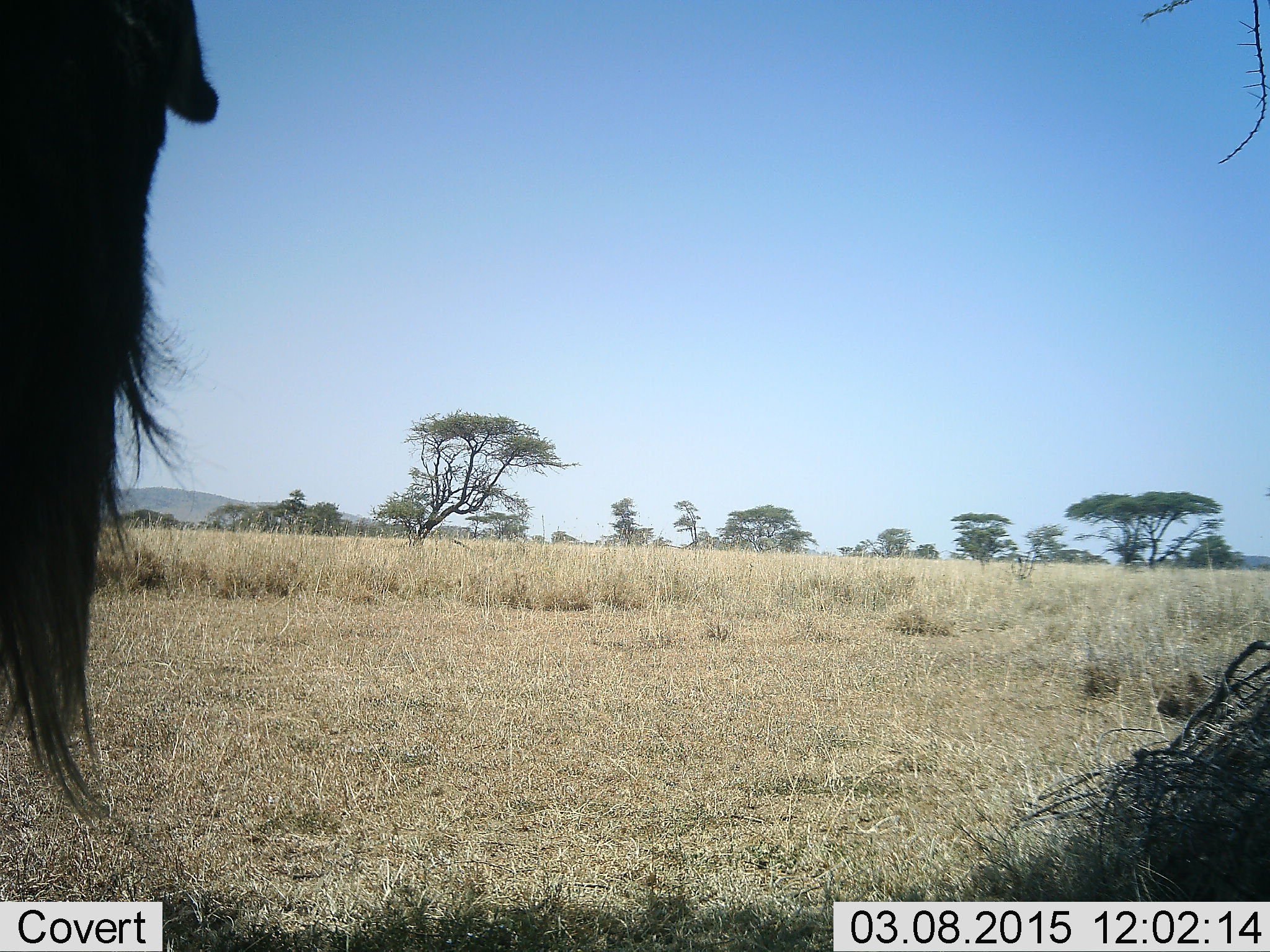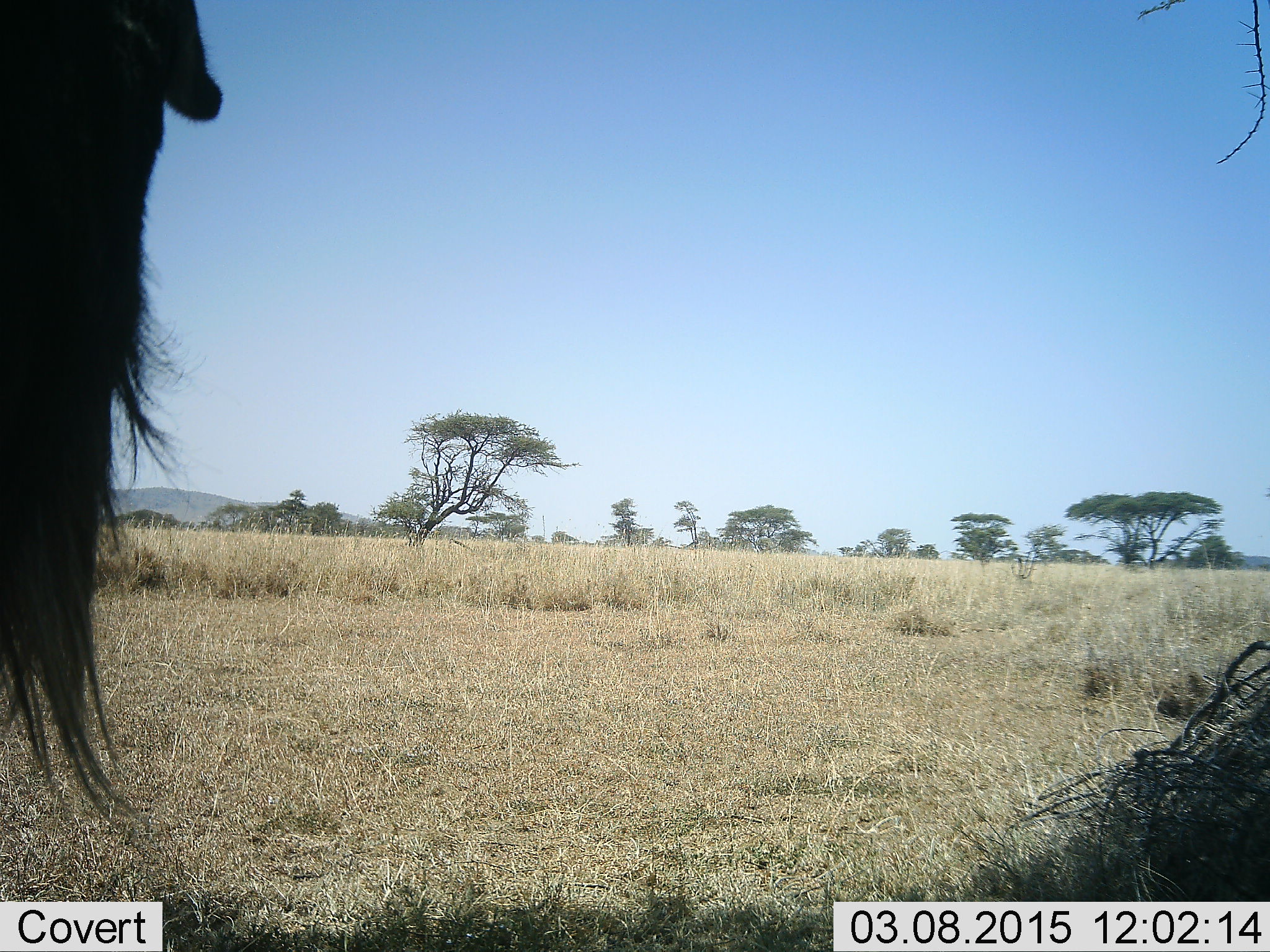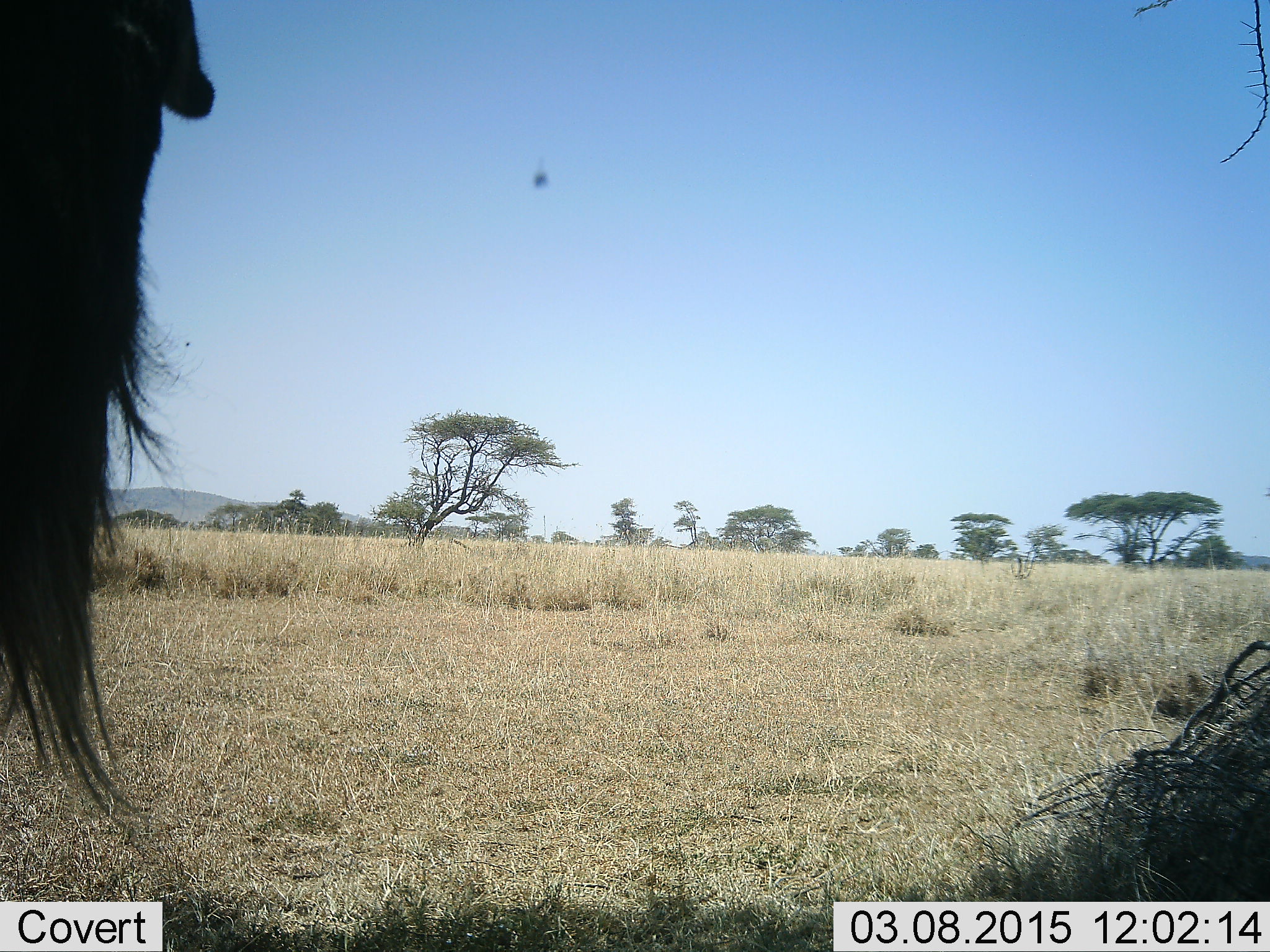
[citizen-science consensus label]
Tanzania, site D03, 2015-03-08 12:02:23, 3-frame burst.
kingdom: Animalia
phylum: Chordata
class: Mammalia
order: Artiodactyla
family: Bovidae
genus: Connochaetes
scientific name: Connochaetes taurinus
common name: blue wildebeest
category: wildebeest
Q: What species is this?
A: Wildebeest (blue wildebeest) (Connochaetes taurinus).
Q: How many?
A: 1.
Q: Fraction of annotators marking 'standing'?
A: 86%.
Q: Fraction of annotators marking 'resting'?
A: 7%.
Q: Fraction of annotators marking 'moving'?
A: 0%.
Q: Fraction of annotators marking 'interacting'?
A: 0%.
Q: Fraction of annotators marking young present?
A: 0%.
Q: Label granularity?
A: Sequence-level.